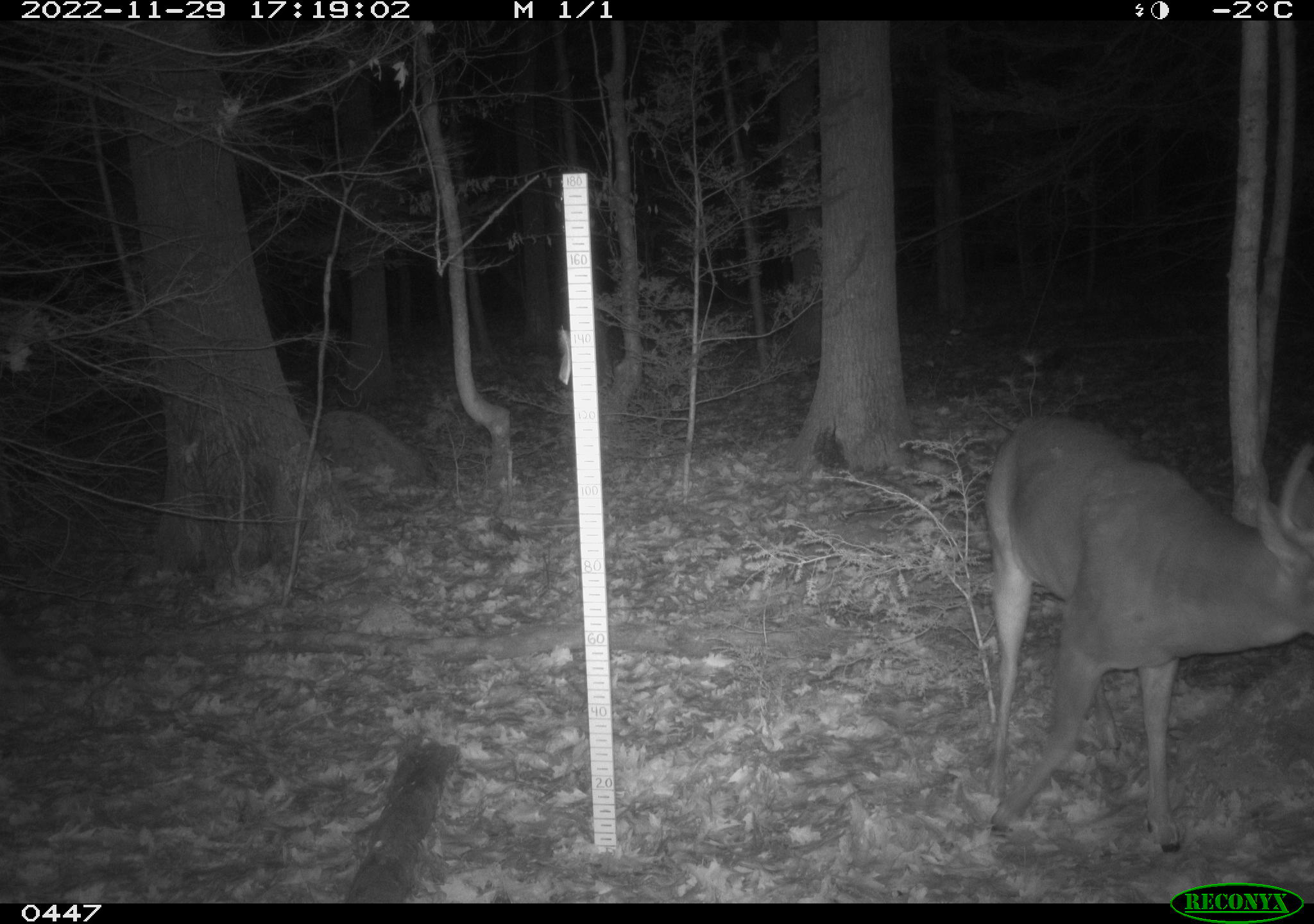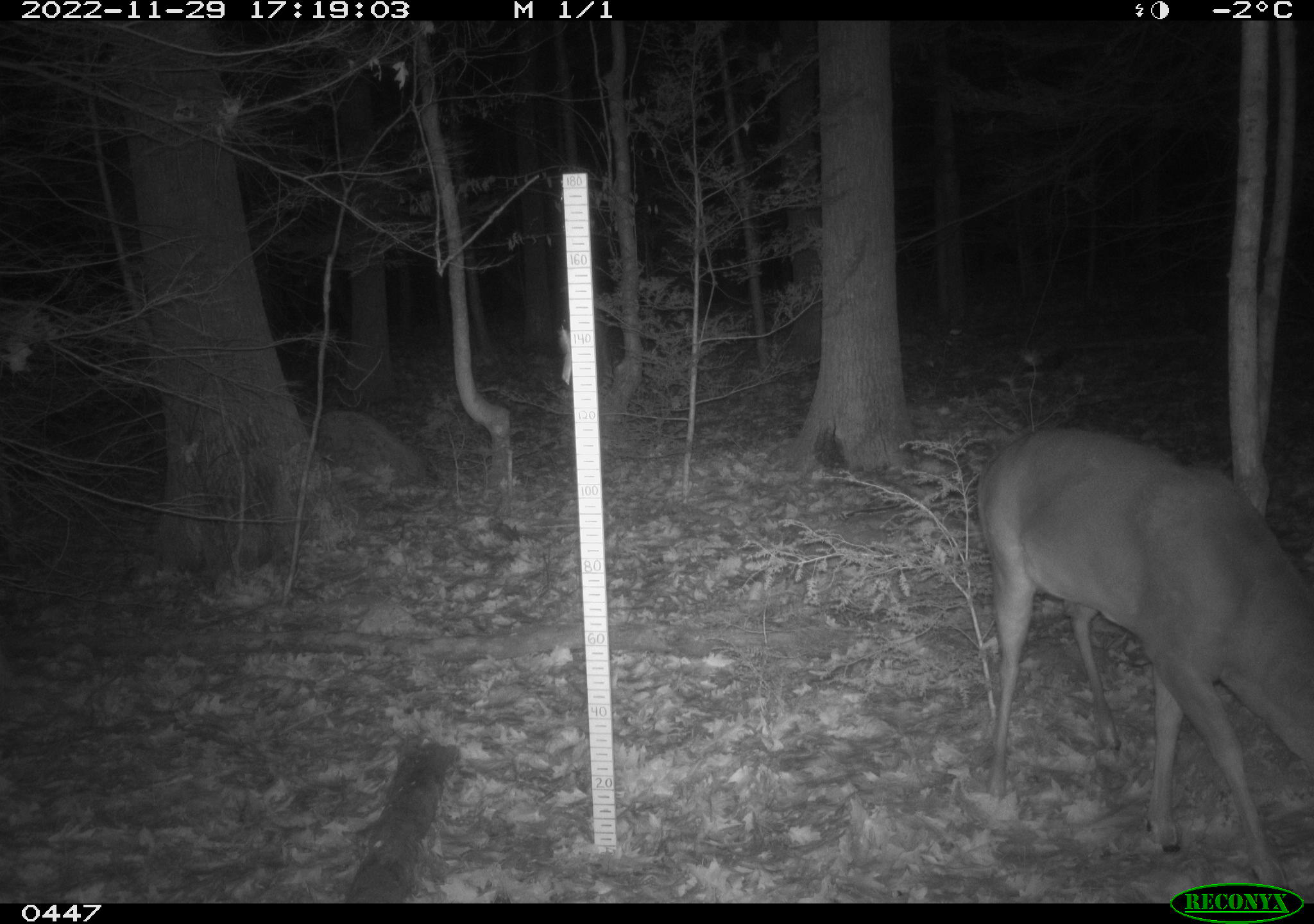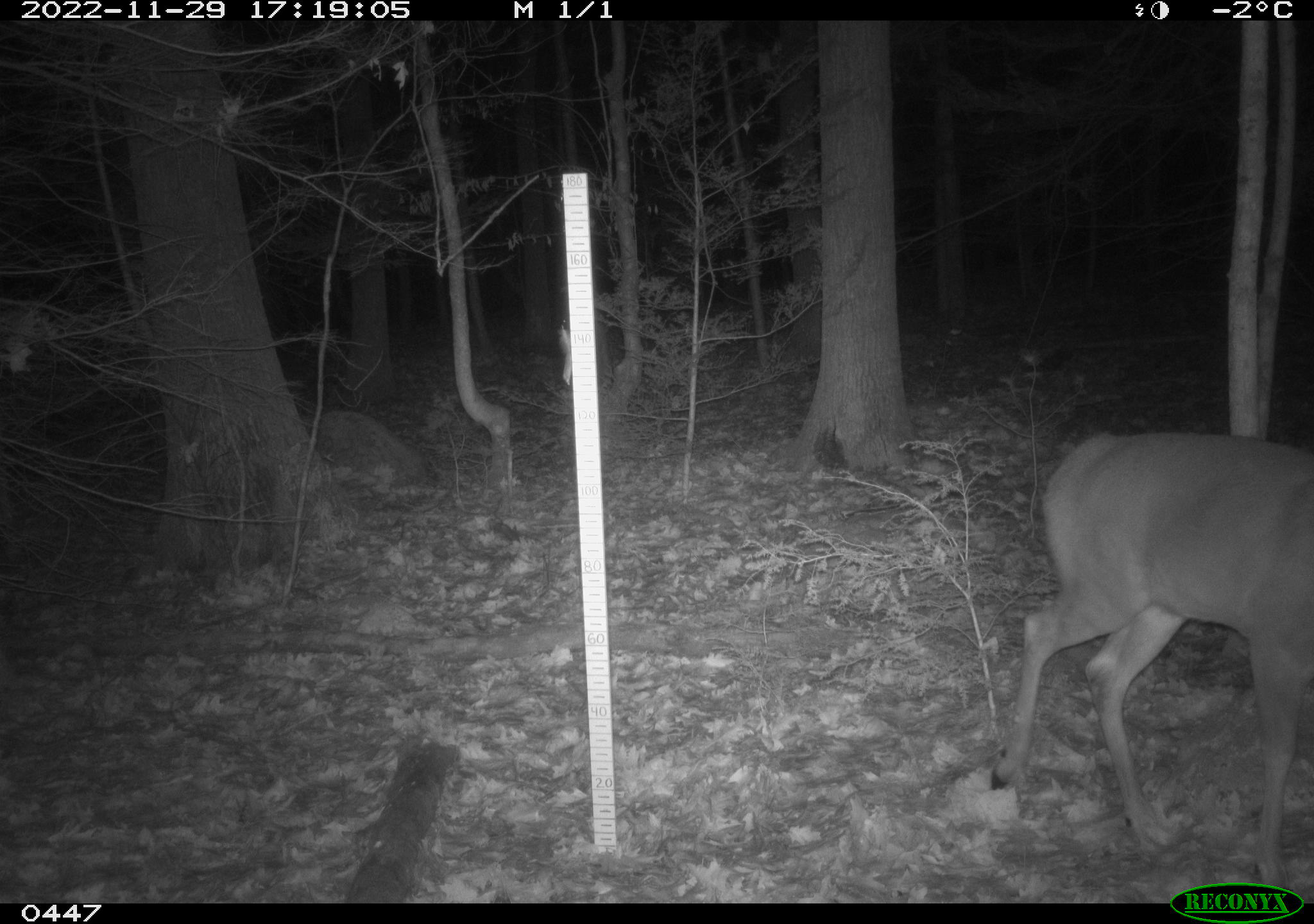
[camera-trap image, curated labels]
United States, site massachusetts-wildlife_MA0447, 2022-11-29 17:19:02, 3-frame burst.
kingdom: Animalia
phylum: Chordata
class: Mammalia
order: Artiodactyla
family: Cervidae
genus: Odocoileus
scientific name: Odocoileus virginianus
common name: white-tailed deer